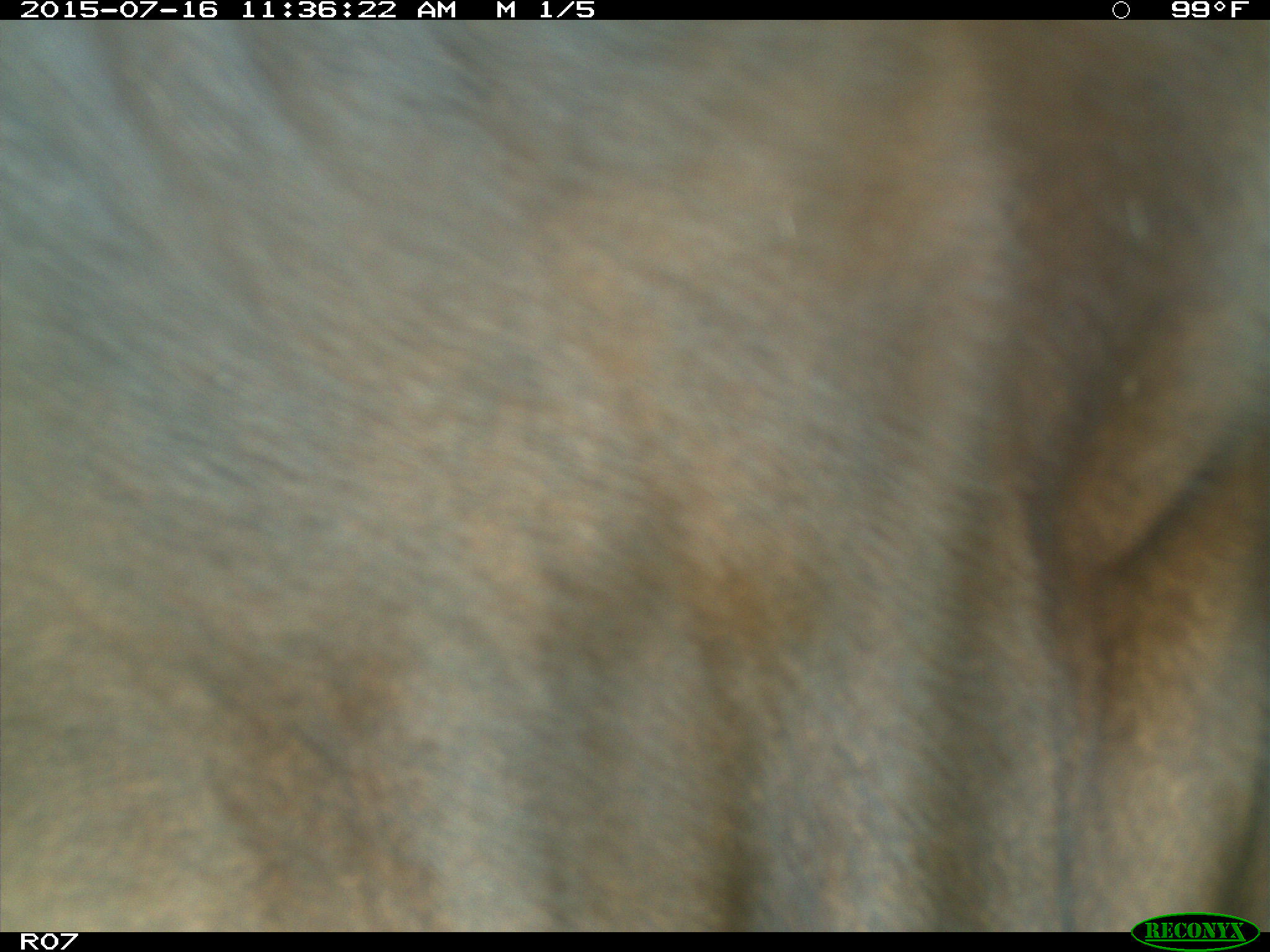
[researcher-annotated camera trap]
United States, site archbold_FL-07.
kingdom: Animalia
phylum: Chordata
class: Mammalia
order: Artiodactyla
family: Bovidae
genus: Bos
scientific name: Bos taurus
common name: domestic cow